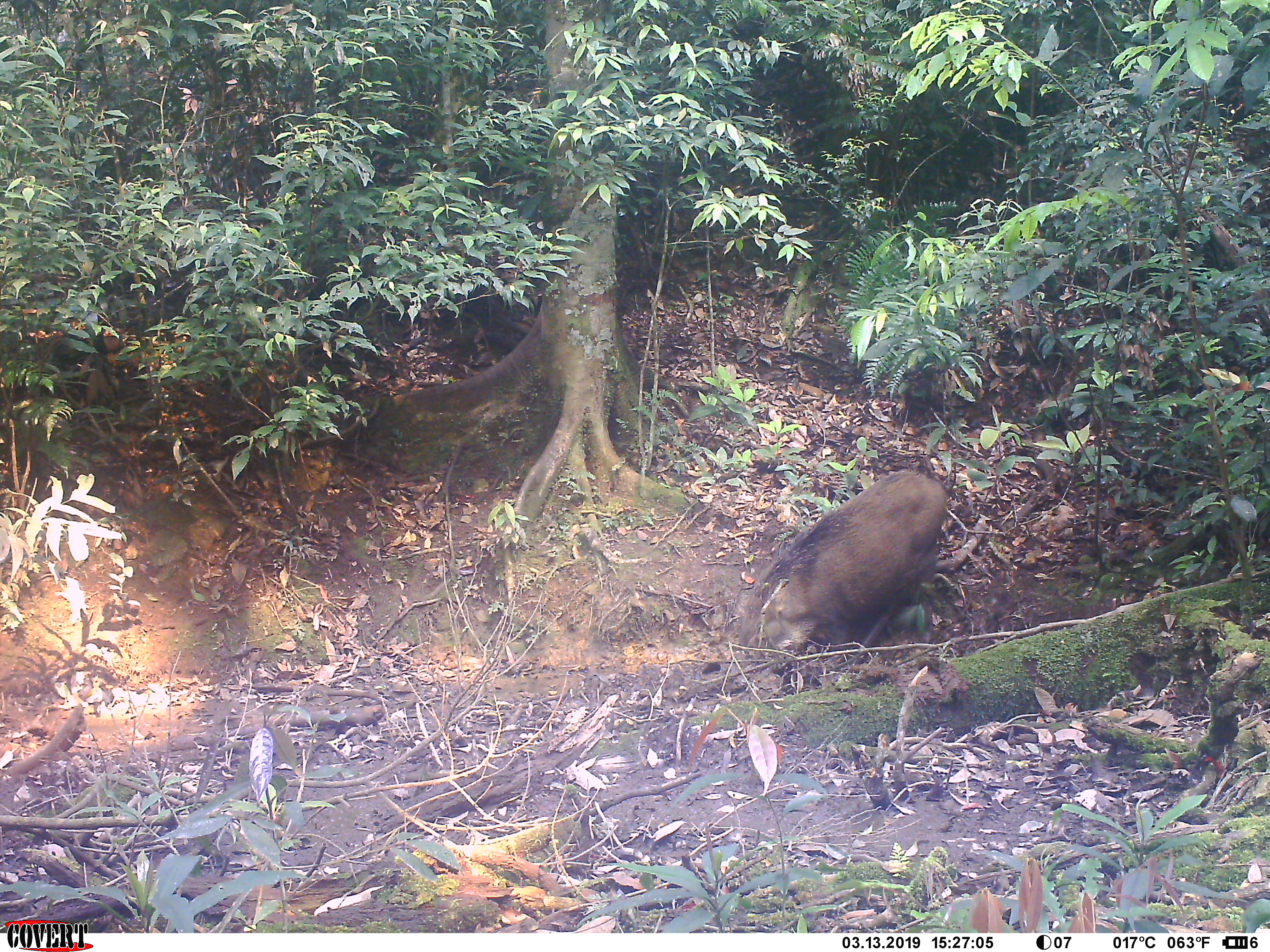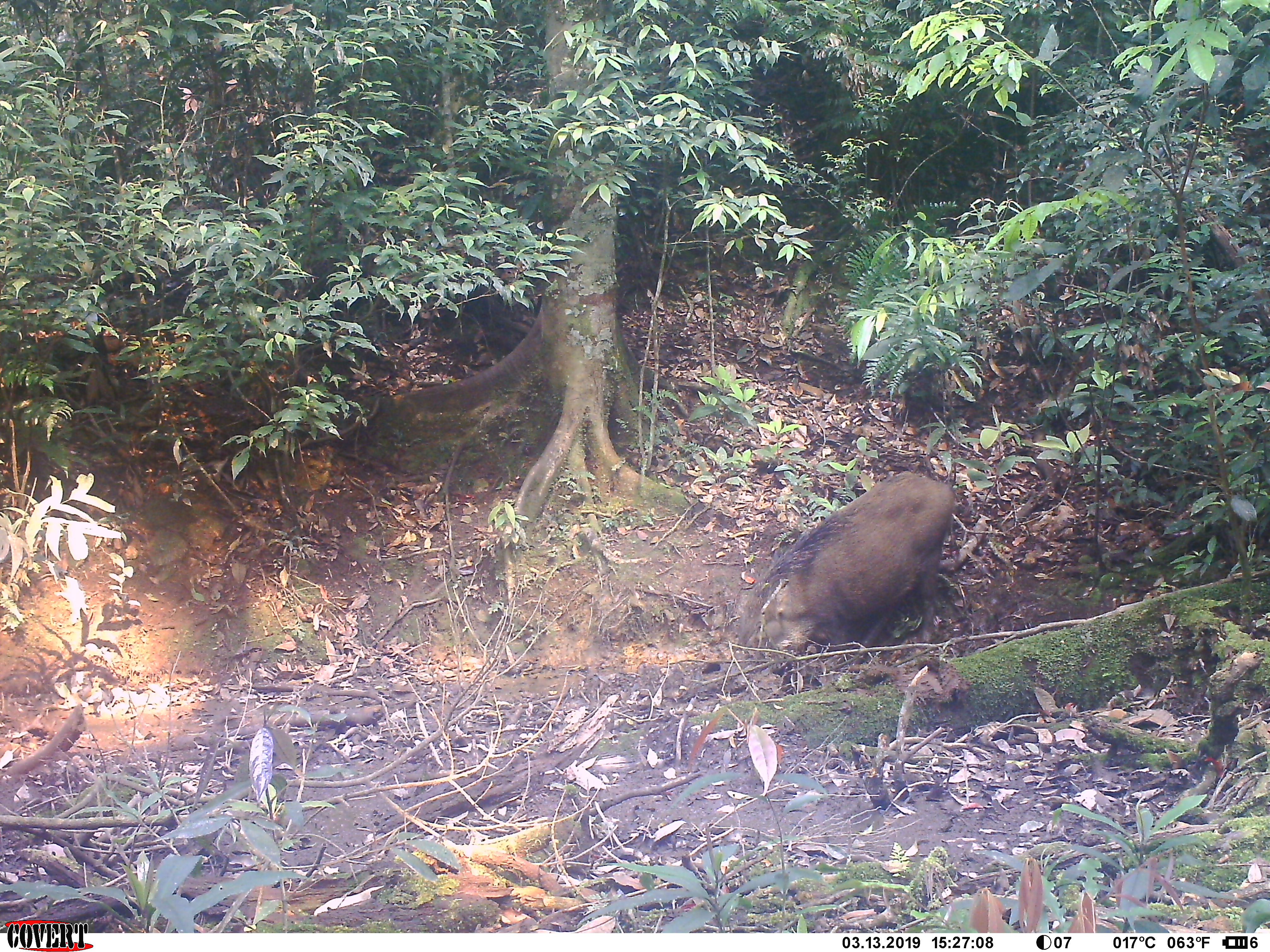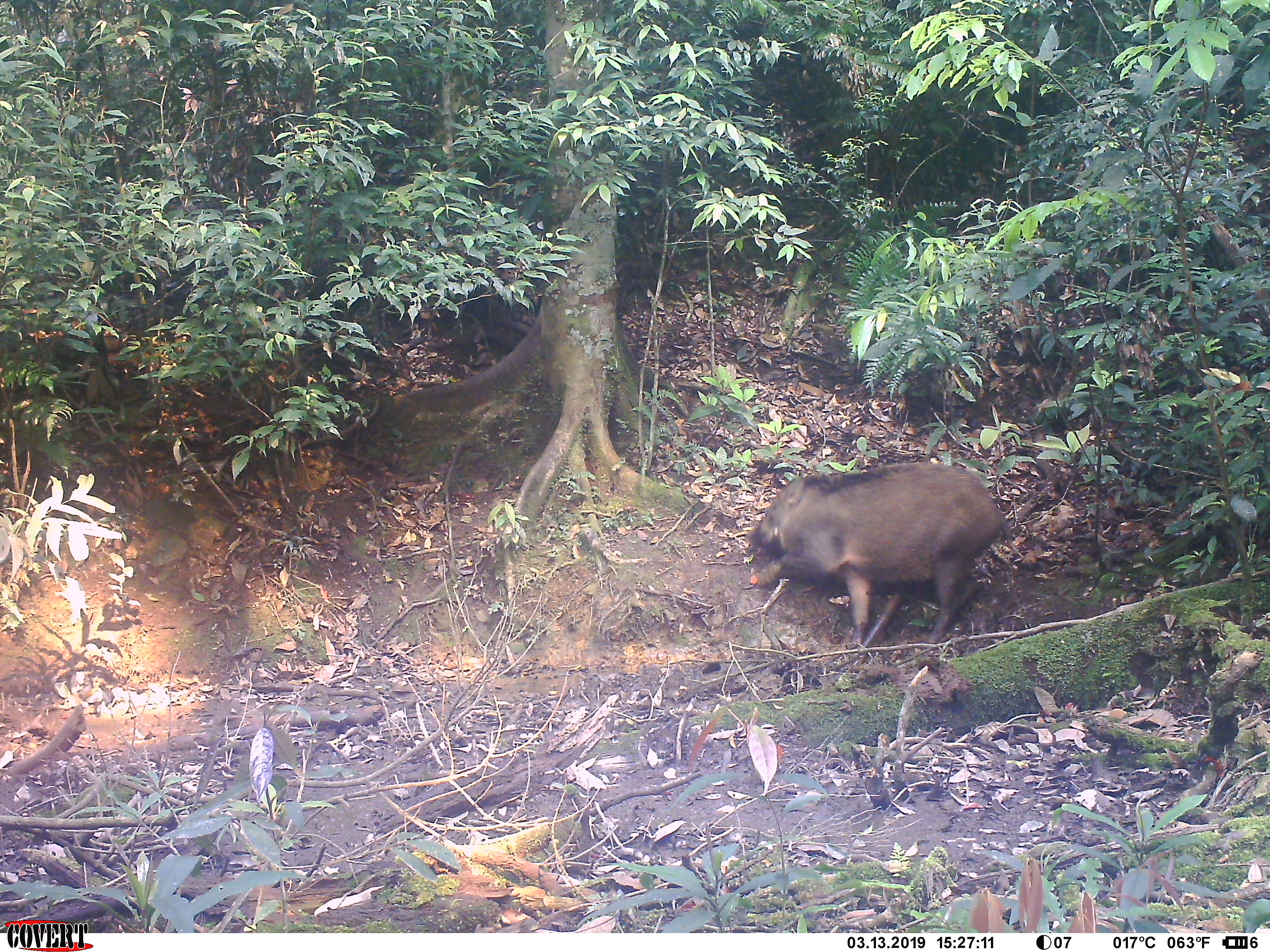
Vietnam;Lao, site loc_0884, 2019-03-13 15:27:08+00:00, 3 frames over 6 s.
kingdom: Animalia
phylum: Chordata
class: Mammalia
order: Artiodactyla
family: Suidae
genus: Sus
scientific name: Sus scrofa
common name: eurasian wild pig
Eurasian wild pig (Sus scrofa). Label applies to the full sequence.